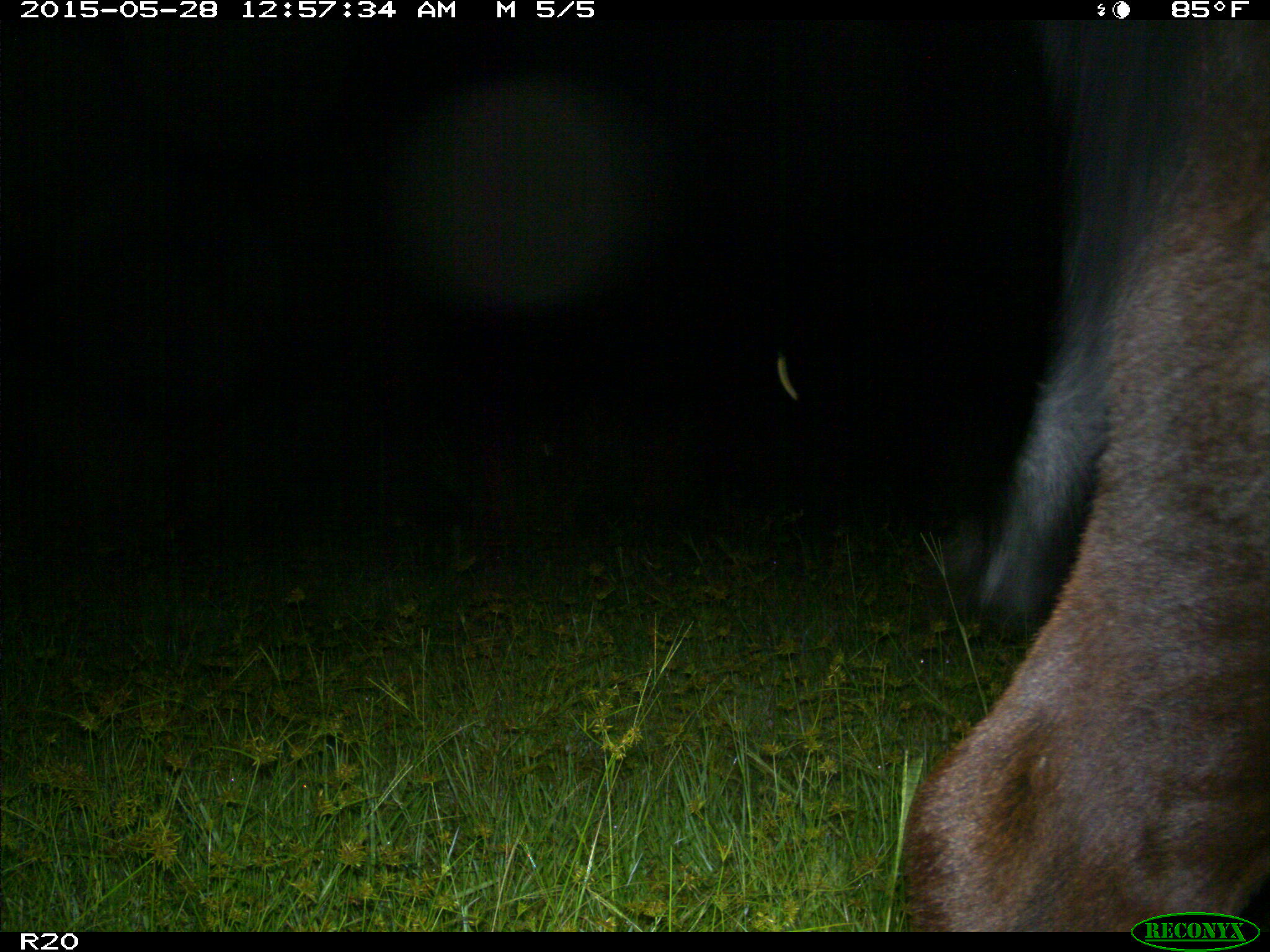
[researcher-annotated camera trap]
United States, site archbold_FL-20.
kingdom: Animalia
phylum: Chordata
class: Mammalia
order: Artiodactyla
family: Bovidae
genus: Bos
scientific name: Bos taurus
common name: domestic cow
Bos taurus (domestic cow).